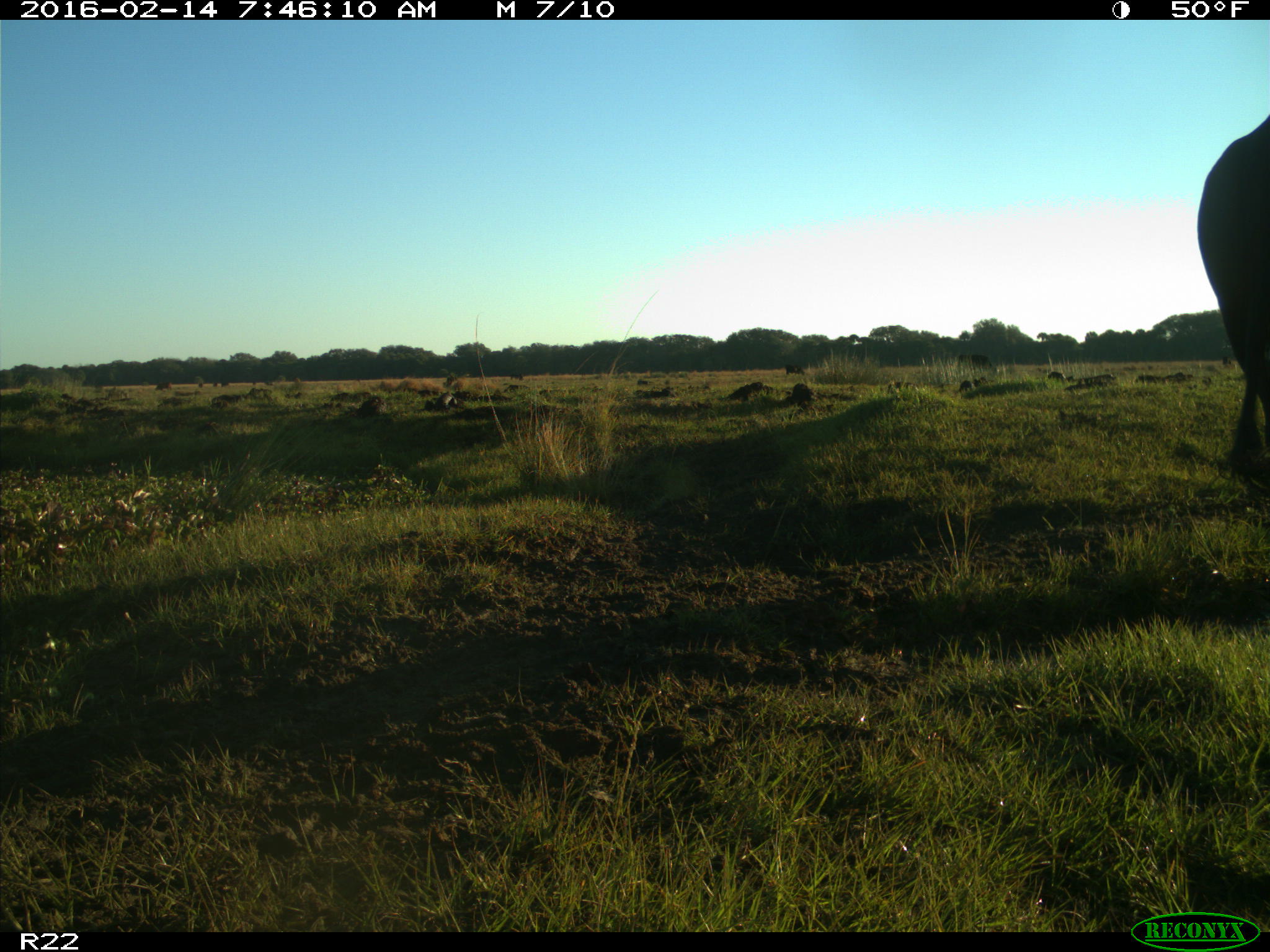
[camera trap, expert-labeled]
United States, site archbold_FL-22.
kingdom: Animalia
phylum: Chordata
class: Mammalia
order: Artiodactyla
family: Bovidae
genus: Bos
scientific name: Bos taurus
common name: domestic cow